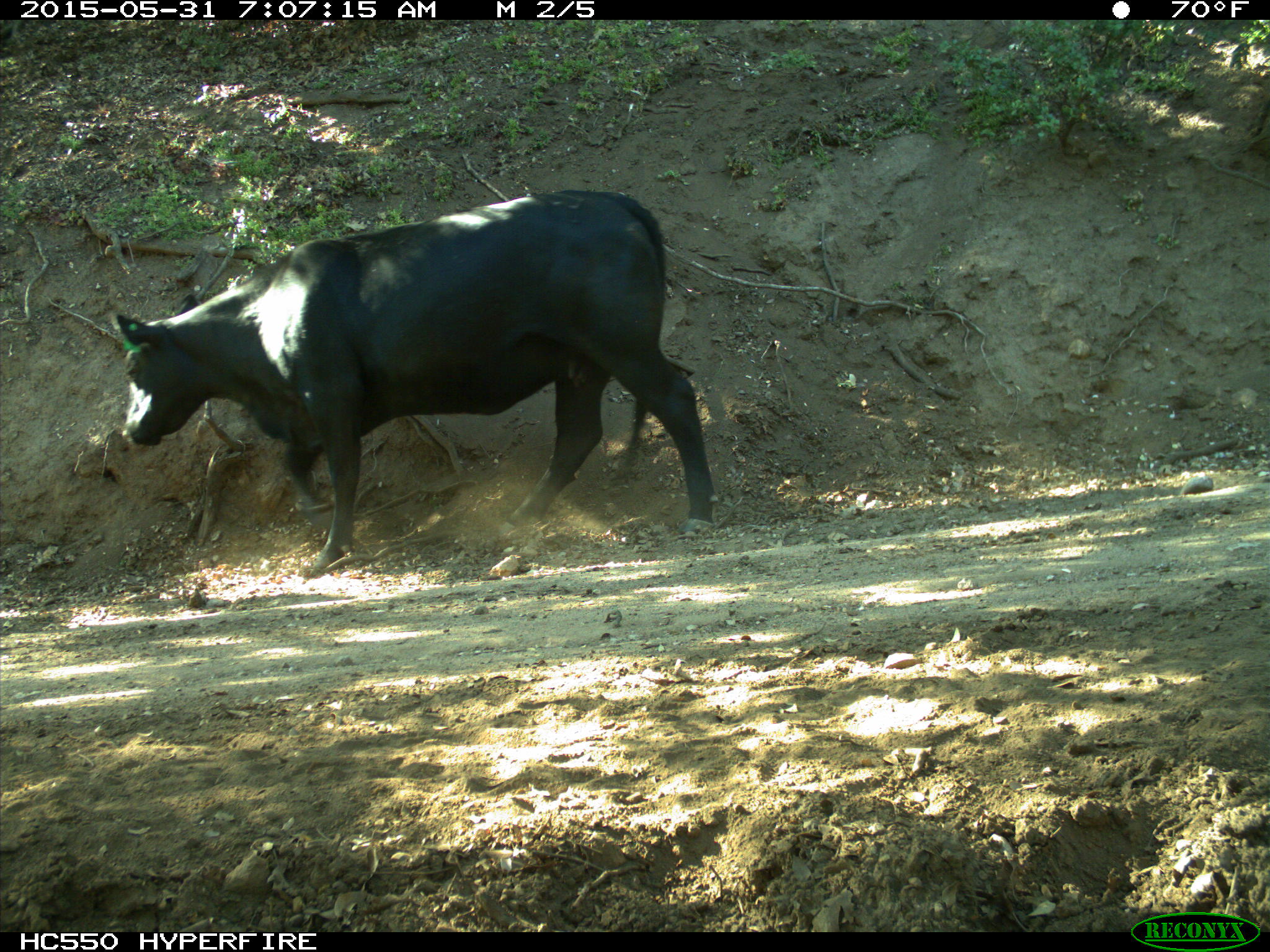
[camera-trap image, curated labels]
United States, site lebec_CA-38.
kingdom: Animalia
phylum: Chordata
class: Mammalia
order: Artiodactyla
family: Bovidae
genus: Bos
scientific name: Bos taurus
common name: domestic cow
Bos taurus (domestic cow).